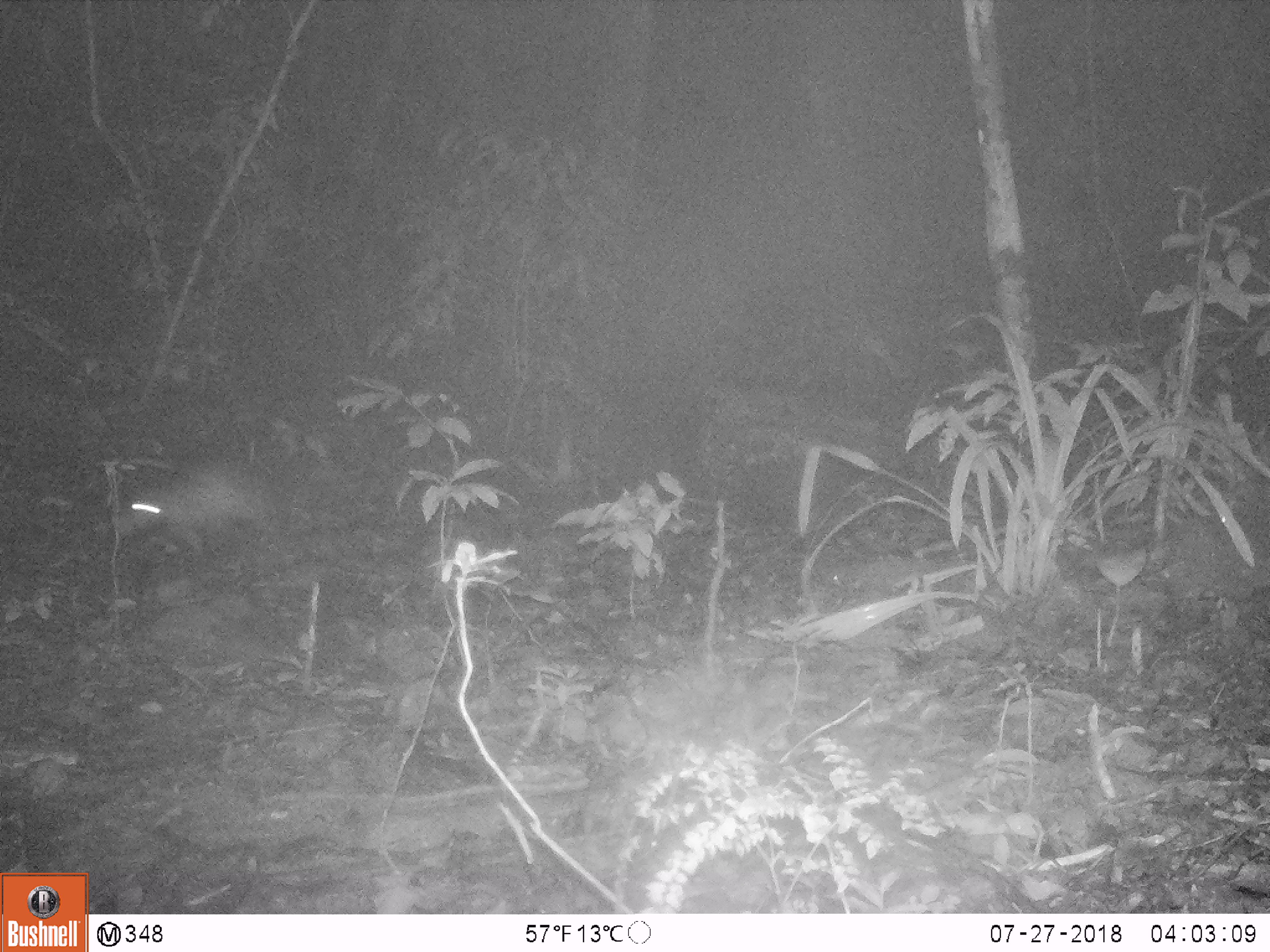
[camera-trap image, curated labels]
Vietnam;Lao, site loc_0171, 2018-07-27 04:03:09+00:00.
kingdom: Animalia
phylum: Chordata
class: Mammalia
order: Rodentia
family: Hystricidae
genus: Atherurus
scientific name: Atherurus macrourus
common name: asiatic brush-tailed porcupine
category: asiatic brush tailed porcupine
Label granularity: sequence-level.